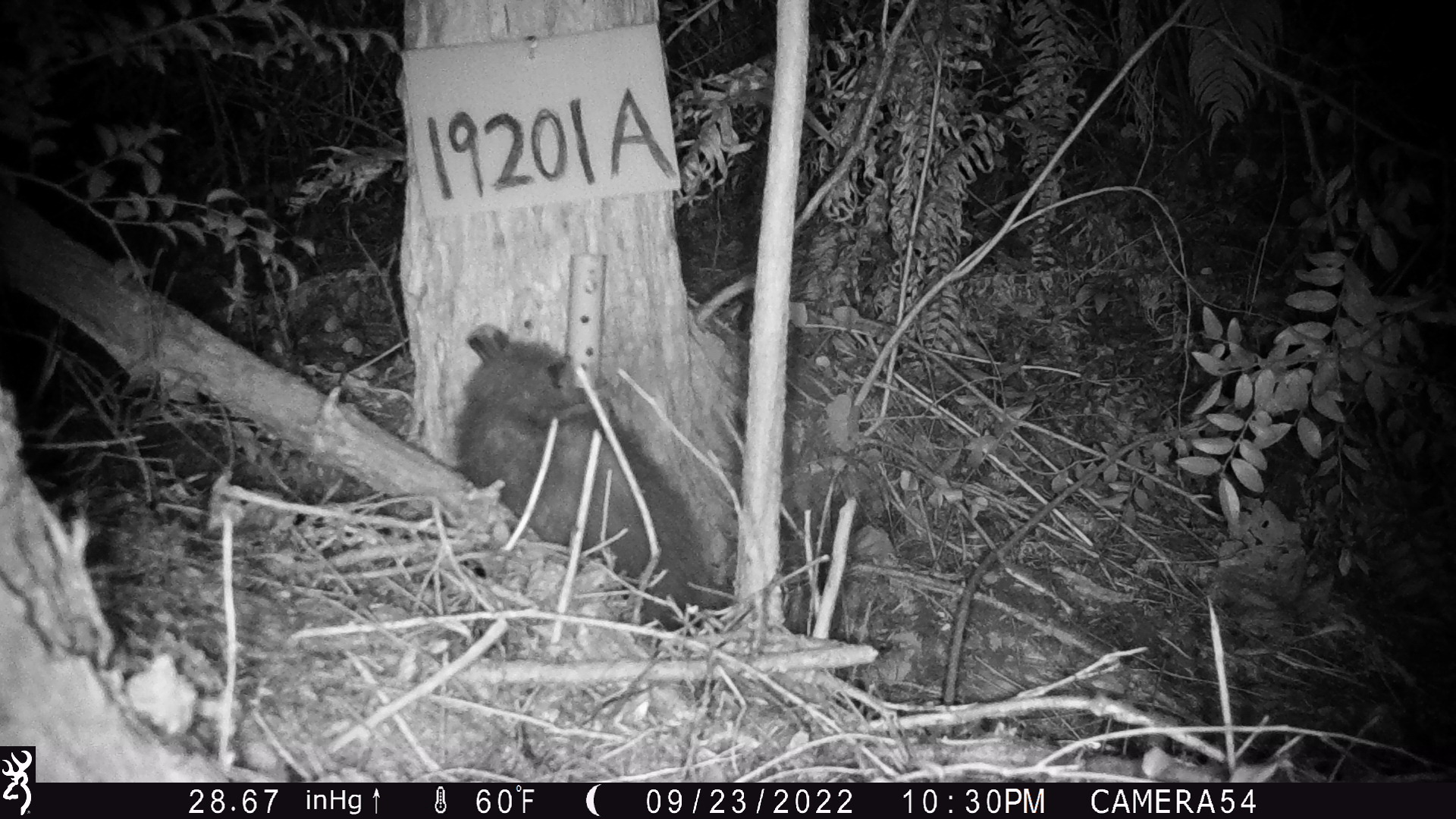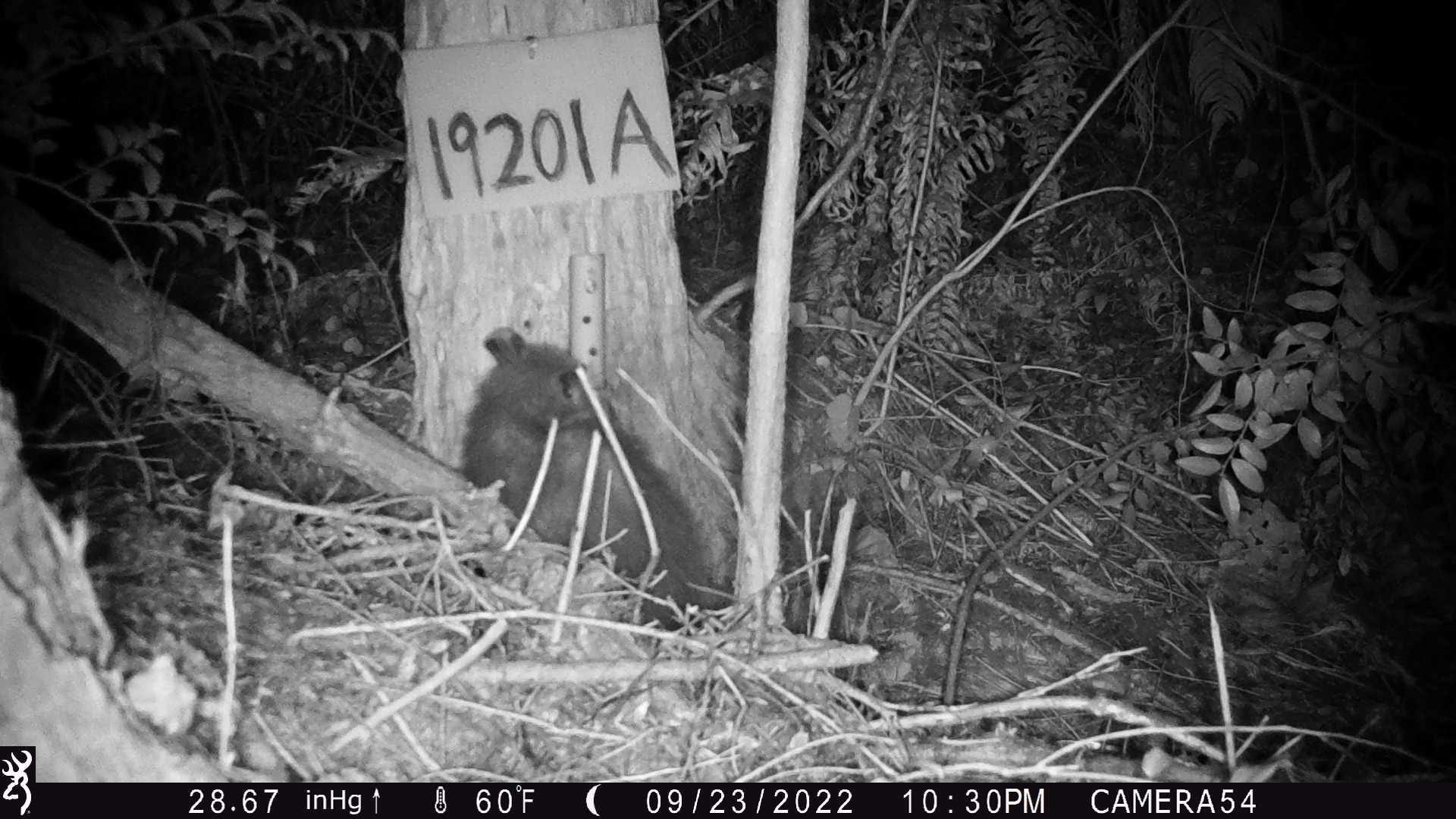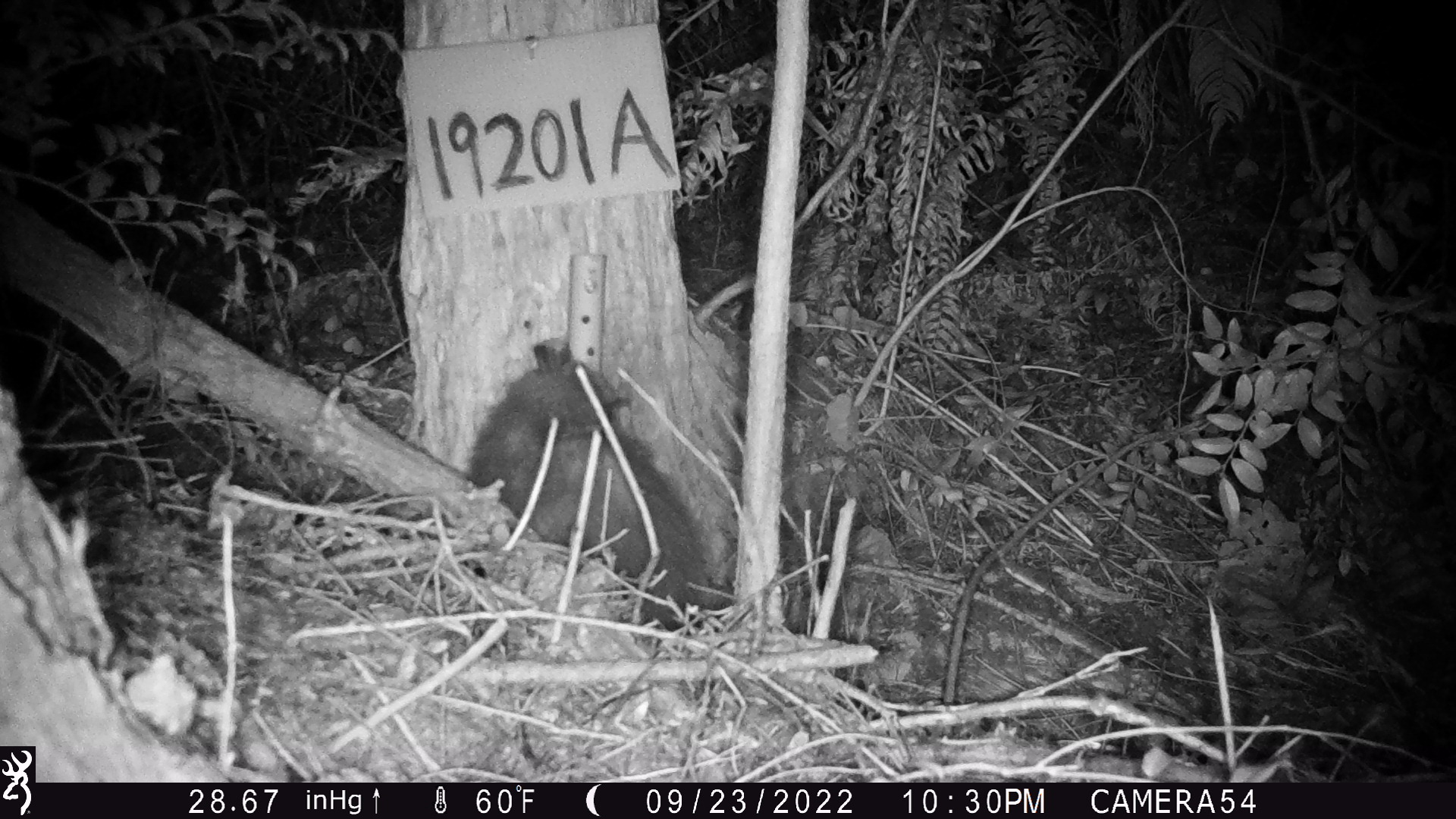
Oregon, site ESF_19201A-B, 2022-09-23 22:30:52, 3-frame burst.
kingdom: Animalia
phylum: Chordata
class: Mammalia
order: Didelphimorphia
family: Didelphidae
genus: Didelphis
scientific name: Didelphis virginiana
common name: virginia opossum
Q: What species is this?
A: Virginia opossum (Didelphis virginiana).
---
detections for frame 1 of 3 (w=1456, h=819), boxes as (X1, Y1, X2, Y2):
virginia opossum: (428, 296, 727, 683)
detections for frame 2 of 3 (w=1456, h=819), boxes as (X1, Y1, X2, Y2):
virginia opossum: (401, 287, 739, 621)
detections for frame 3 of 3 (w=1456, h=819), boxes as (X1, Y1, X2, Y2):
virginia opossum: (447, 308, 731, 630)